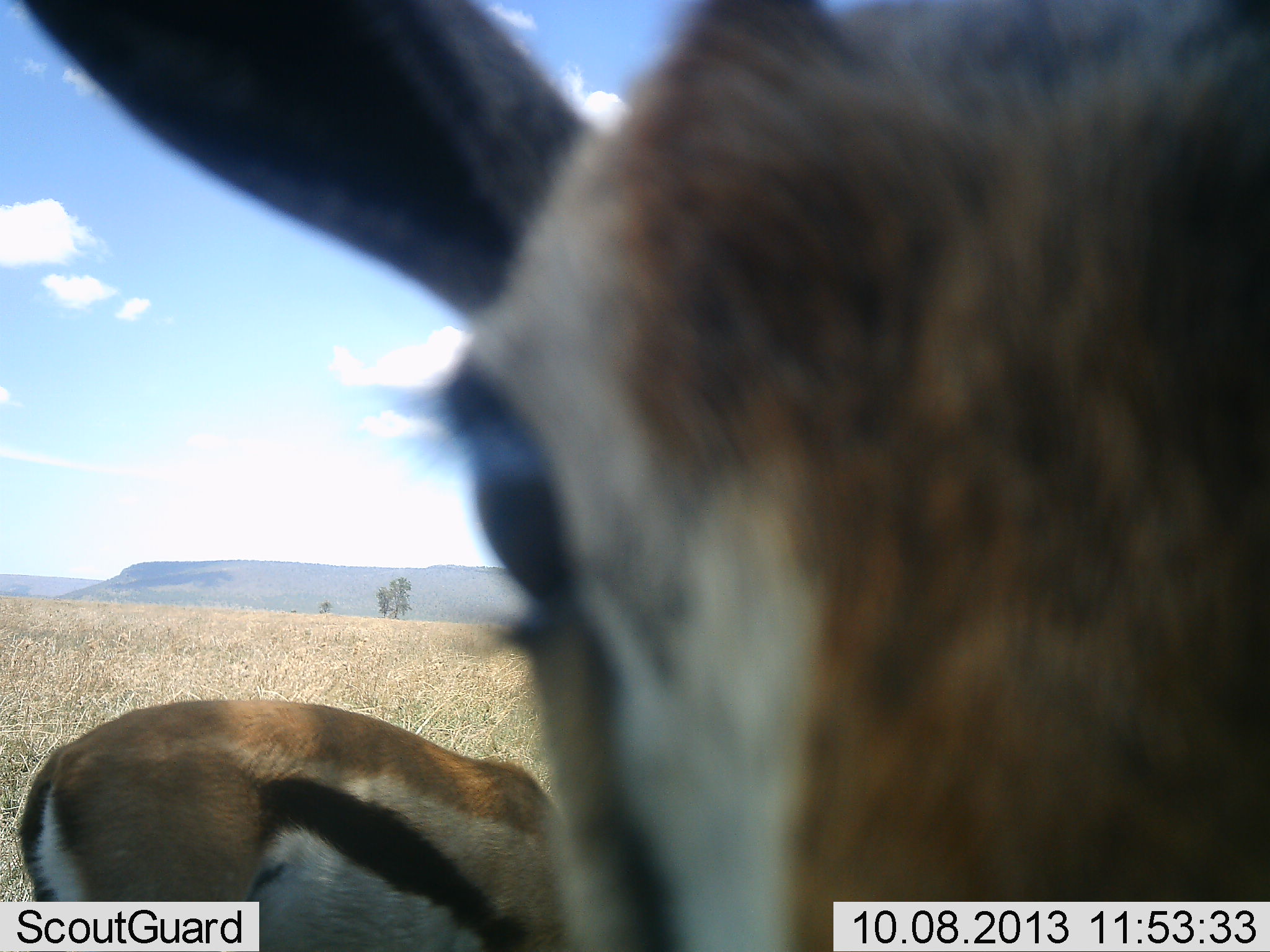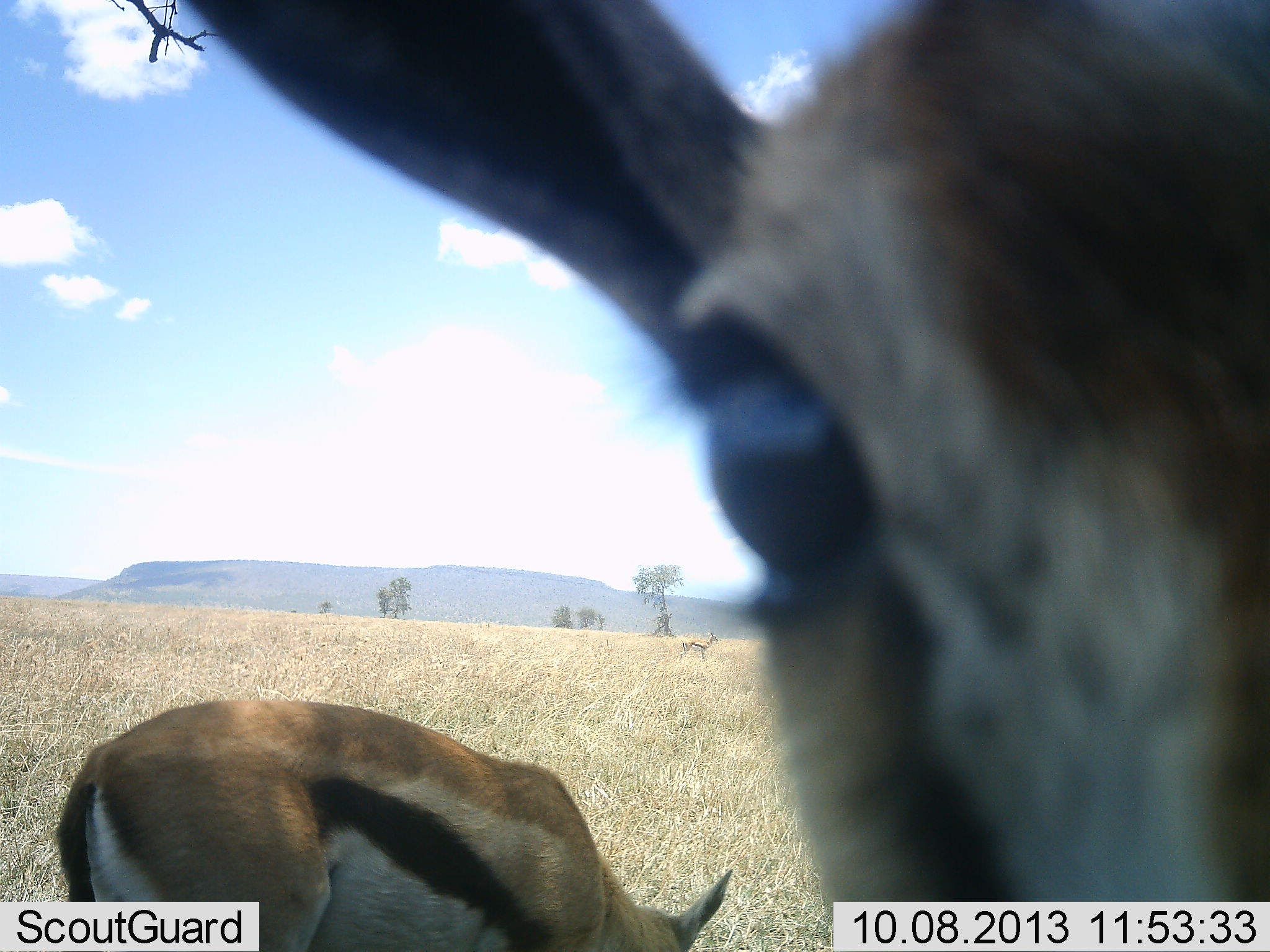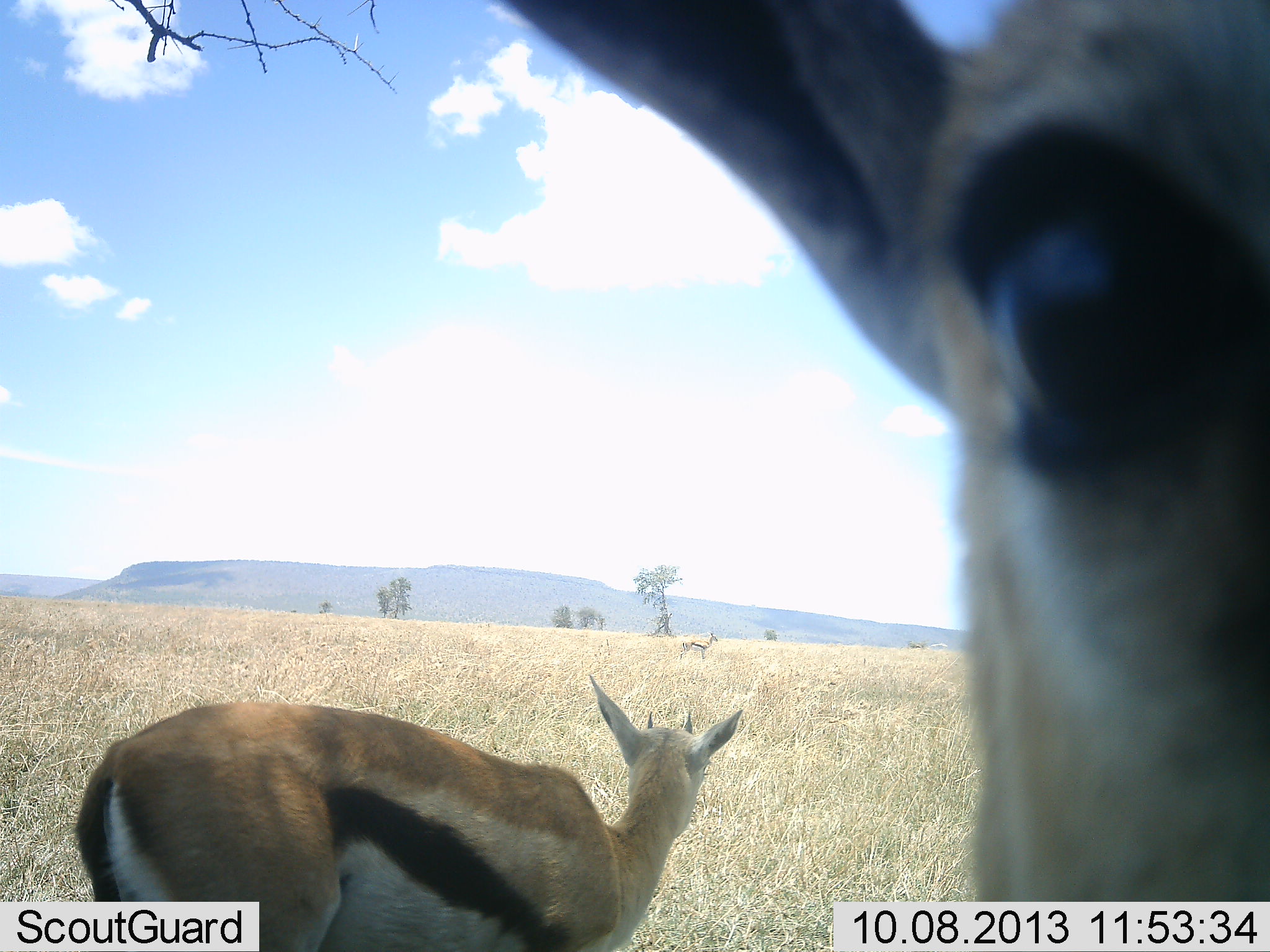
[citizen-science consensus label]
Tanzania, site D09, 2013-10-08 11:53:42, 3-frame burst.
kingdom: Animalia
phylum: Chordata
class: Mammalia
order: Artiodactyla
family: Bovidae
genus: Eudorcas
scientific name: Eudorcas thomsonii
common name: thomson's gazelle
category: gazellethomsons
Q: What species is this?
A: Gazellethomsons (thomson's gazelle) (Eudorcas thomsonii).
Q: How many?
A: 3.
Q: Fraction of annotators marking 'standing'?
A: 78%.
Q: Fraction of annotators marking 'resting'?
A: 0%.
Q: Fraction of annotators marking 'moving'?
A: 0%.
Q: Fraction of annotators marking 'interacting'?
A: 26%.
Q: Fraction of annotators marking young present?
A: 9%.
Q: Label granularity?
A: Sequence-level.